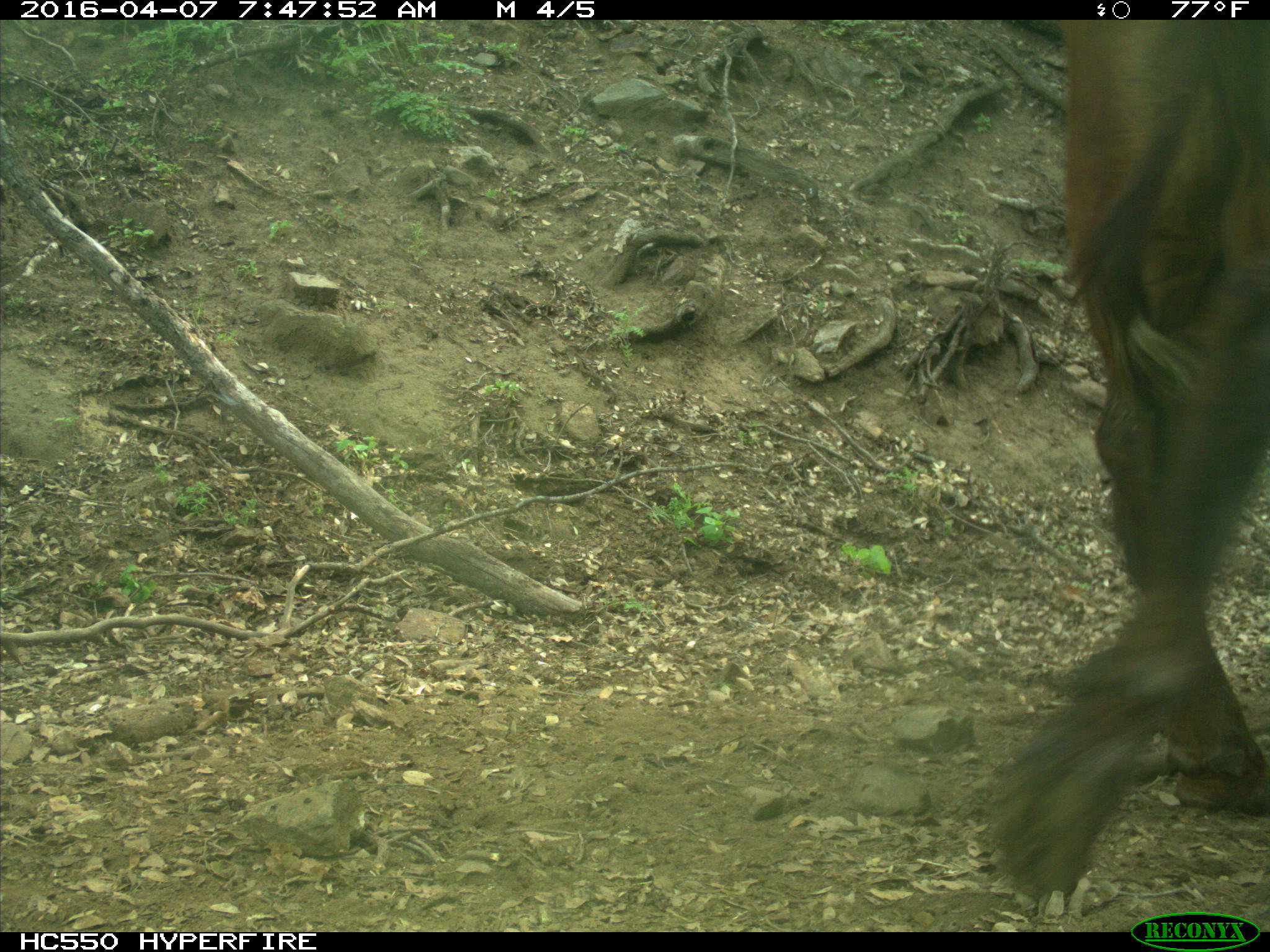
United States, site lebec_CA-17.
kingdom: Animalia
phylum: Chordata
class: Mammalia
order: Artiodactyla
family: Bovidae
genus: Bos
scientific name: Bos taurus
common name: domestic cow